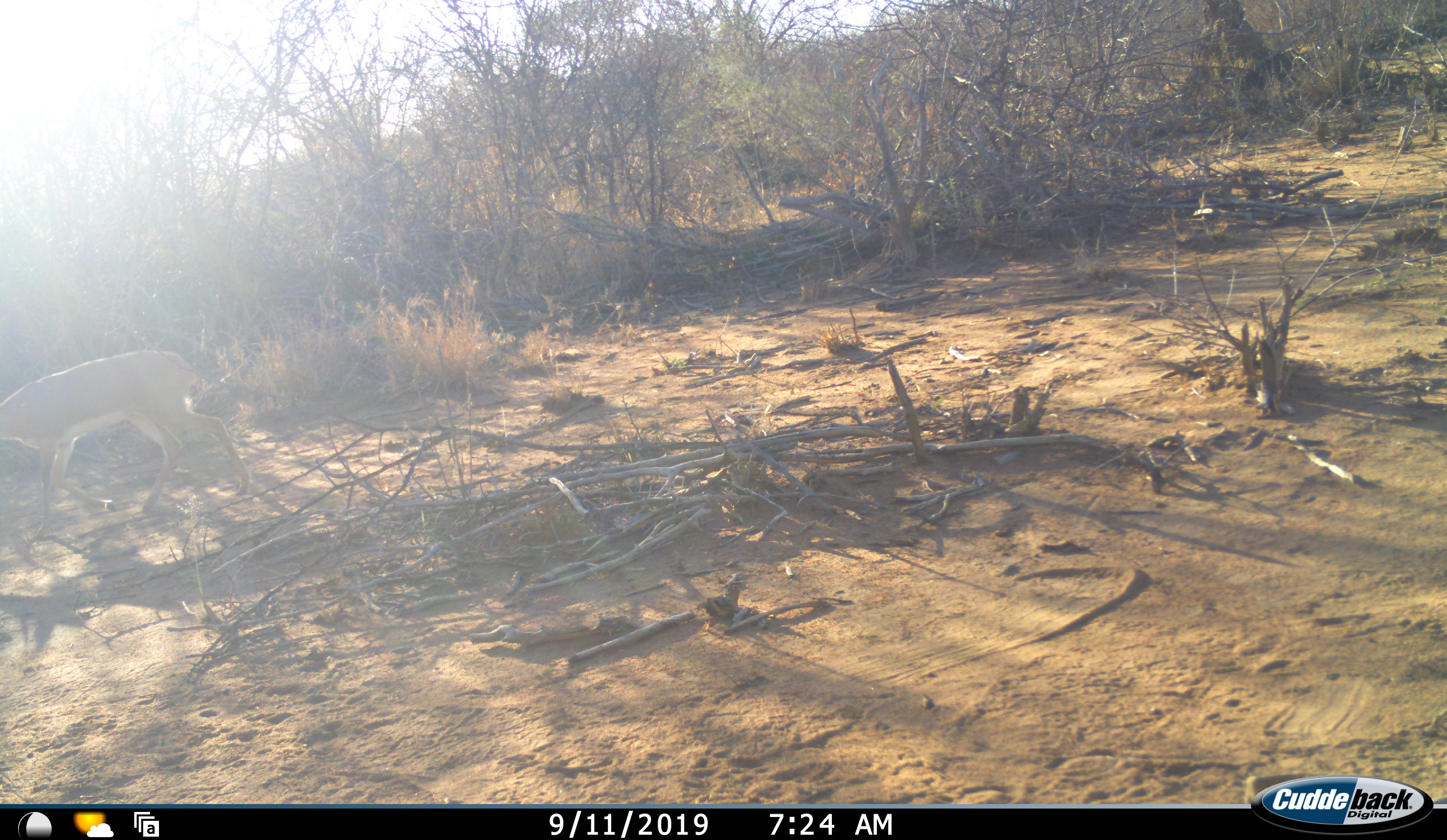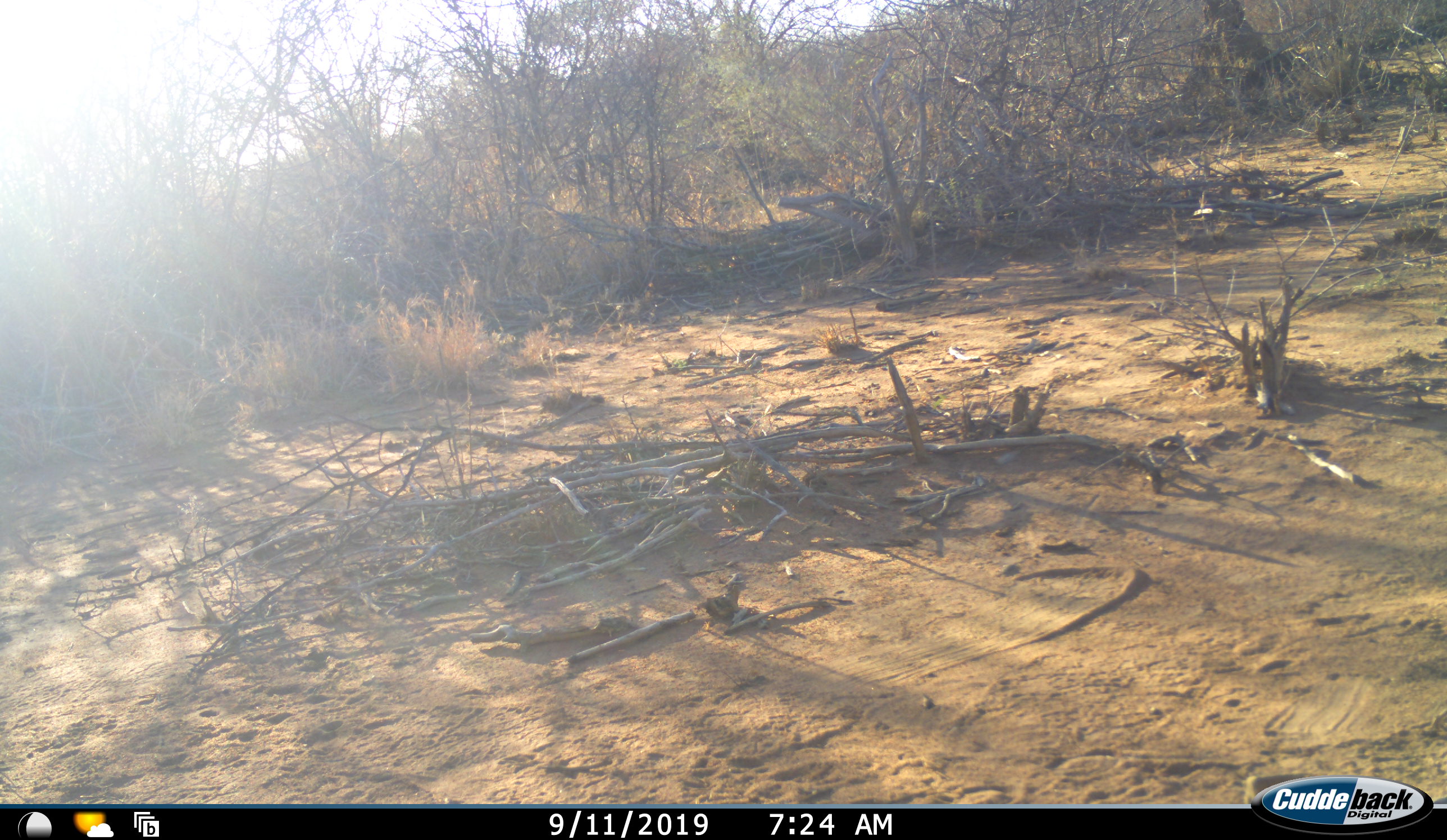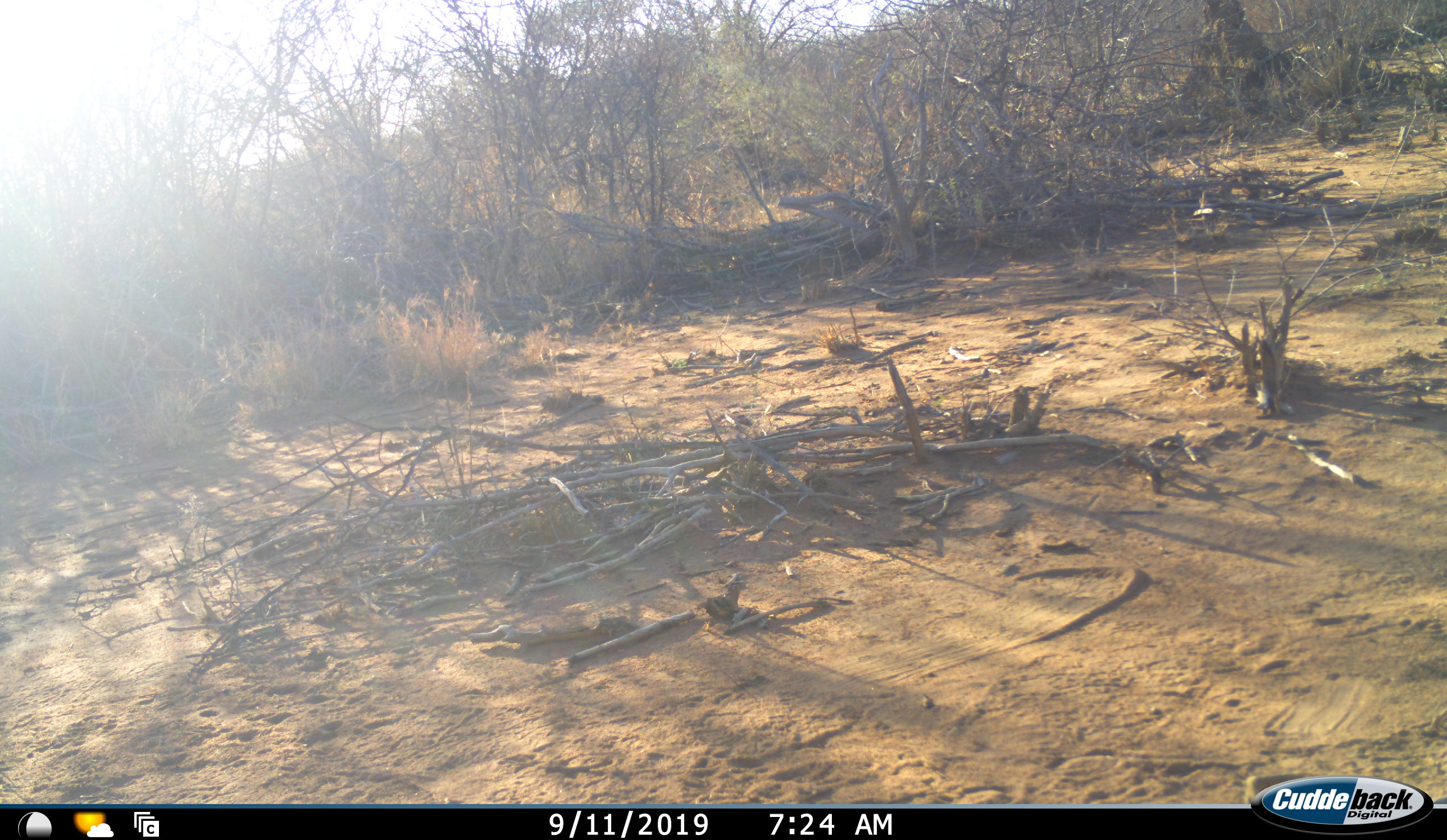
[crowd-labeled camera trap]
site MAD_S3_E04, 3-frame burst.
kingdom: Animalia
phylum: Chordata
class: Mammalia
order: Artiodactyla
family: Bovidae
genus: Aepyceros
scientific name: Aepyceros melampus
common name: impala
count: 1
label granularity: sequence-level